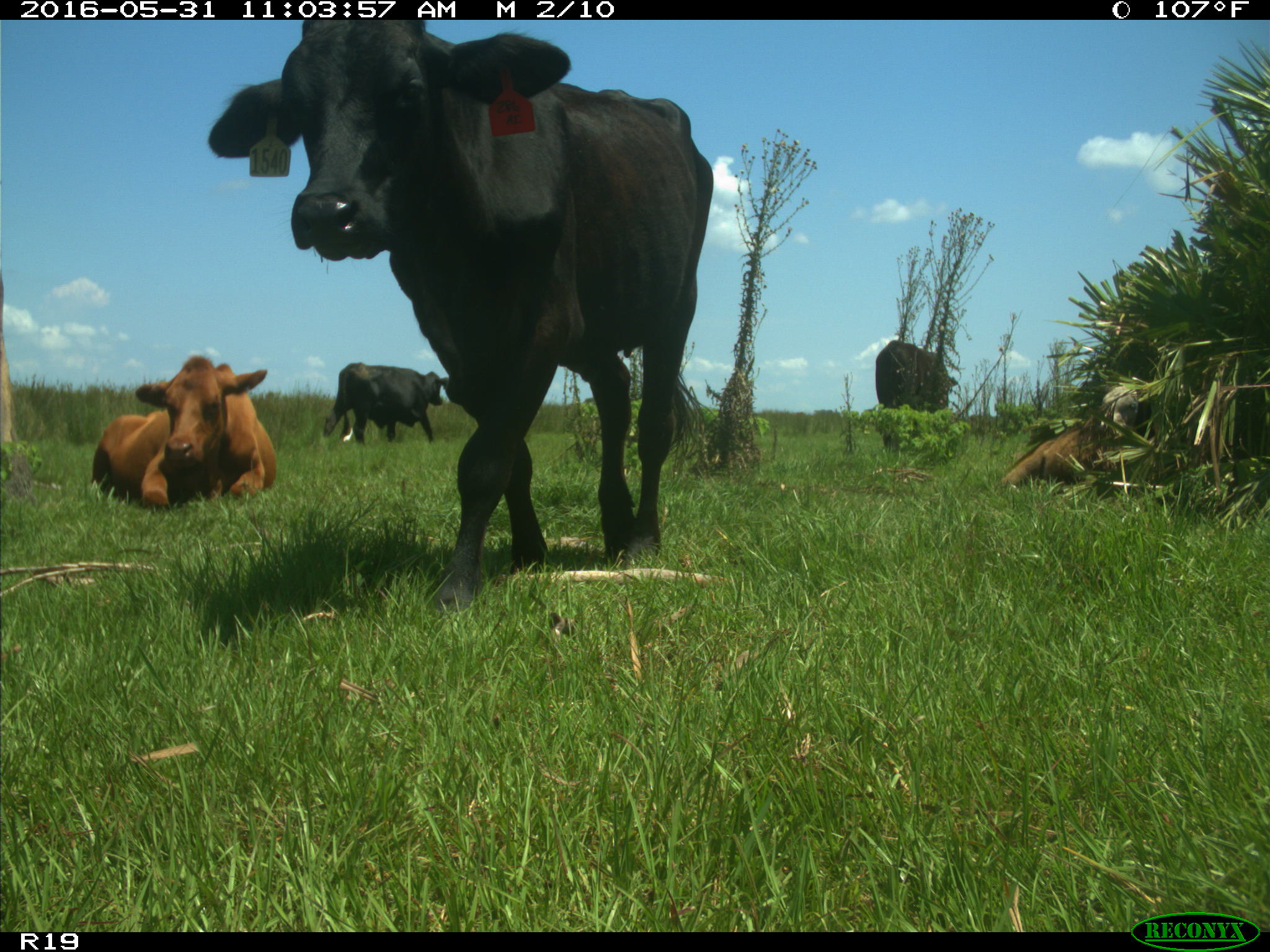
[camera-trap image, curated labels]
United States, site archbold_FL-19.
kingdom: Animalia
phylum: Chordata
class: Mammalia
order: Artiodactyla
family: Bovidae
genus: Bos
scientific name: Bos taurus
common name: domestic cow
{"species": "Bos taurus (domestic cow)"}